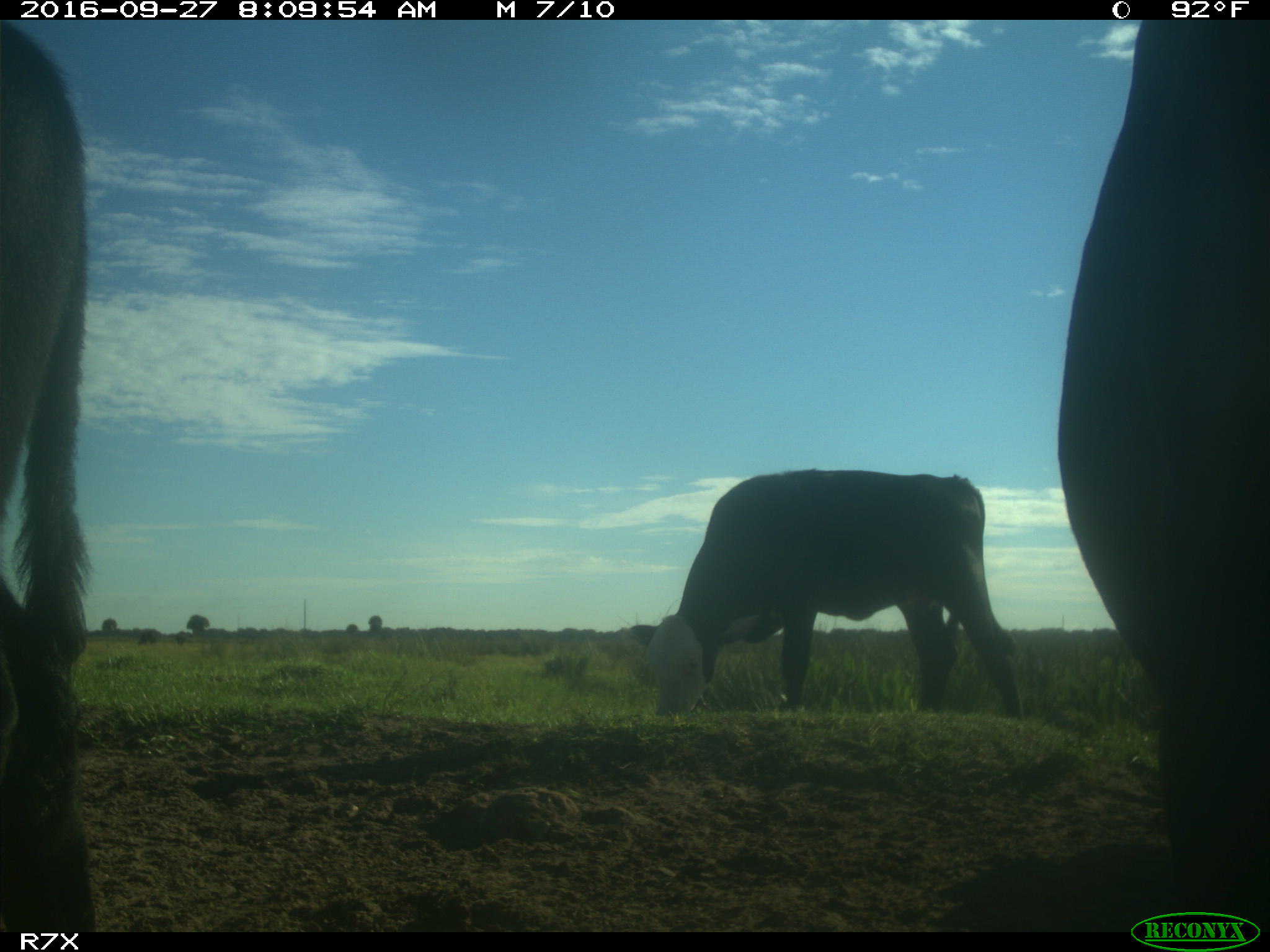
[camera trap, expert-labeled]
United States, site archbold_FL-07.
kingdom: Animalia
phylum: Chordata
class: Mammalia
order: Artiodactyla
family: Bovidae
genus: Bos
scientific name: Bos taurus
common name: domestic cow